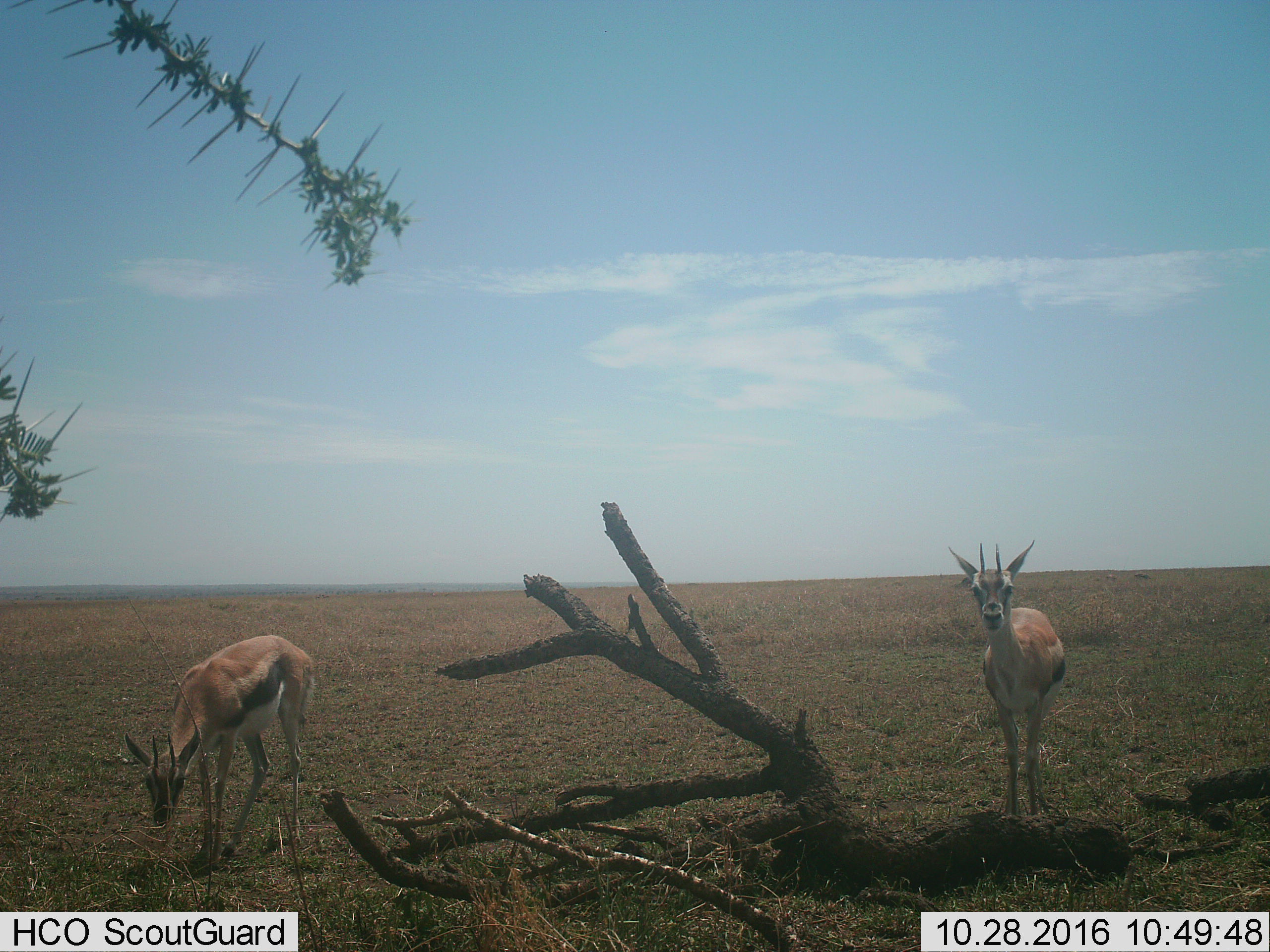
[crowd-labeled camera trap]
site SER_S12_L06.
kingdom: Animalia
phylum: Chordata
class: Mammalia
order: Artiodactyla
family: Bovidae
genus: Eudorcas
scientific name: Eudorcas thomsonii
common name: thomson's gazelle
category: gazellethomsons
Gazellethomsons (thomson's gazelle) (Eudorcas thomsonii), count 2. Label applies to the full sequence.